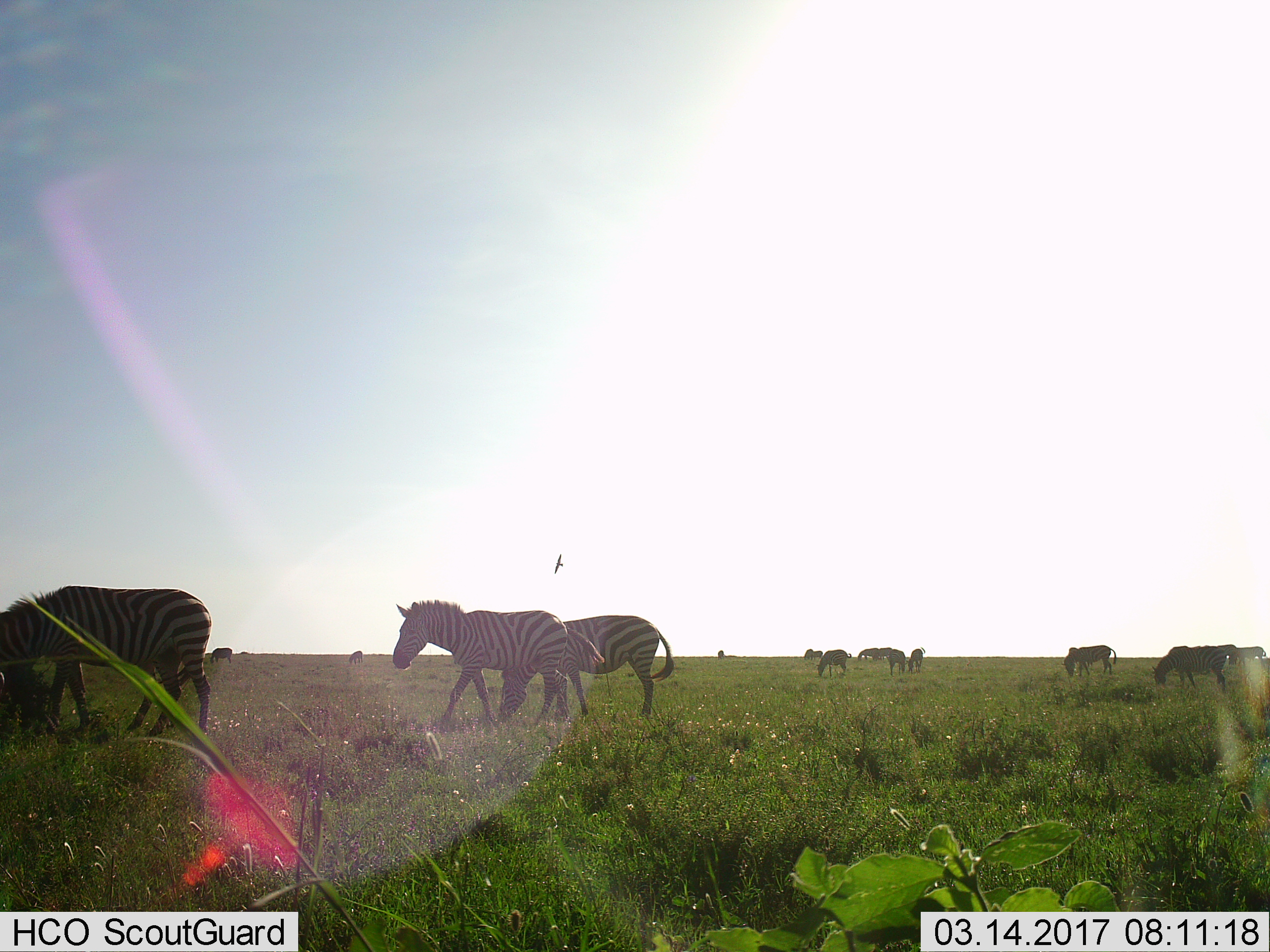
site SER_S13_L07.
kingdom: Animalia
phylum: Chordata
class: Mammalia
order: Perissodactyla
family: Equidae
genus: Equus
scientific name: Equus quagga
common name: plains zebra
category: zebraplains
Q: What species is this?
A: Zebraplains (plains zebra) (Equus quagga).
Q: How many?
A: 11-50.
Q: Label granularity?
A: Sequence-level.